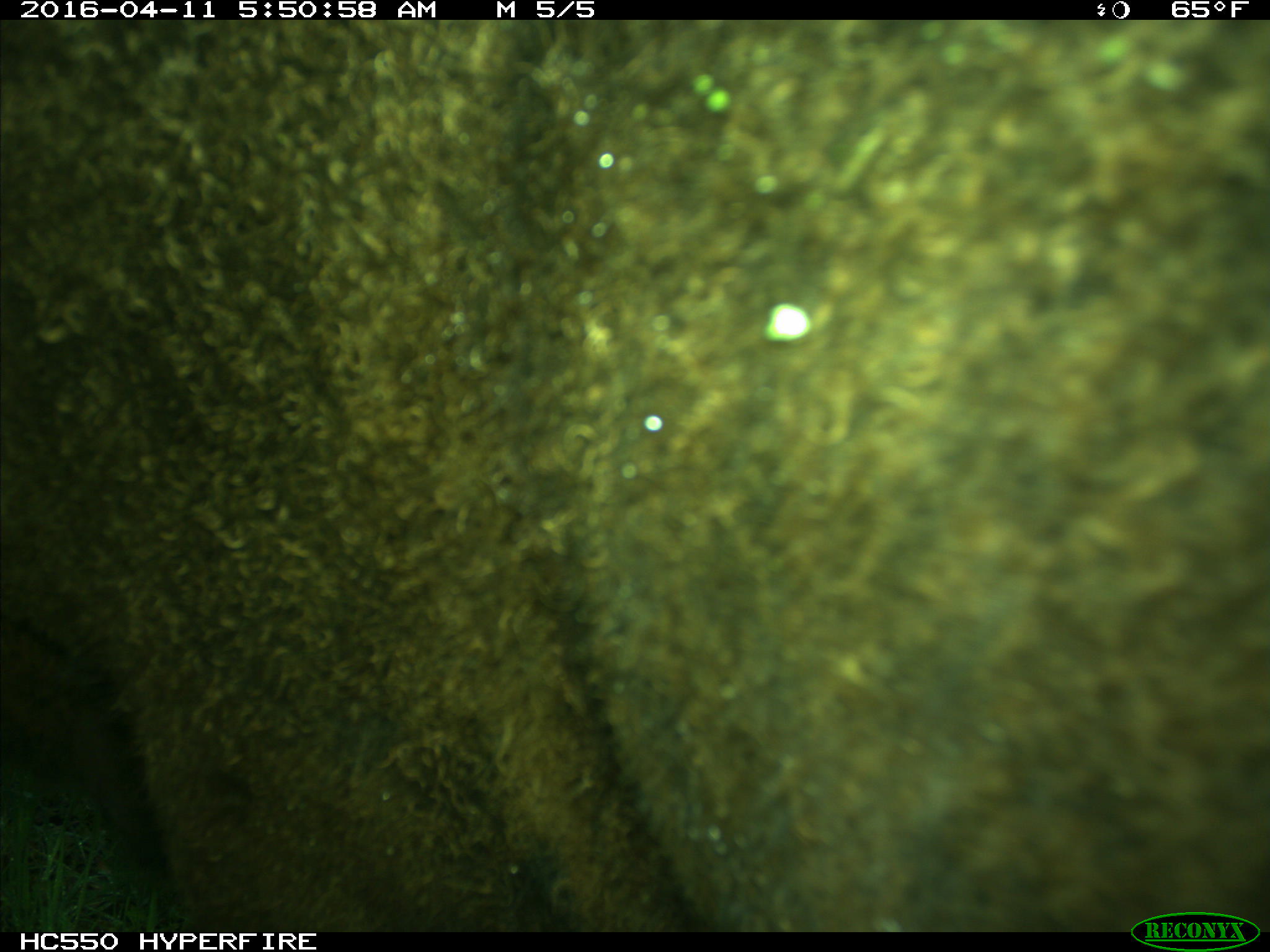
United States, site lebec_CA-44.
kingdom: Animalia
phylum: Chordata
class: Mammalia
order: Artiodactyla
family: Bovidae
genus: Bos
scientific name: Bos taurus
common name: domestic cow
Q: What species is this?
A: Bos taurus (domestic cow).